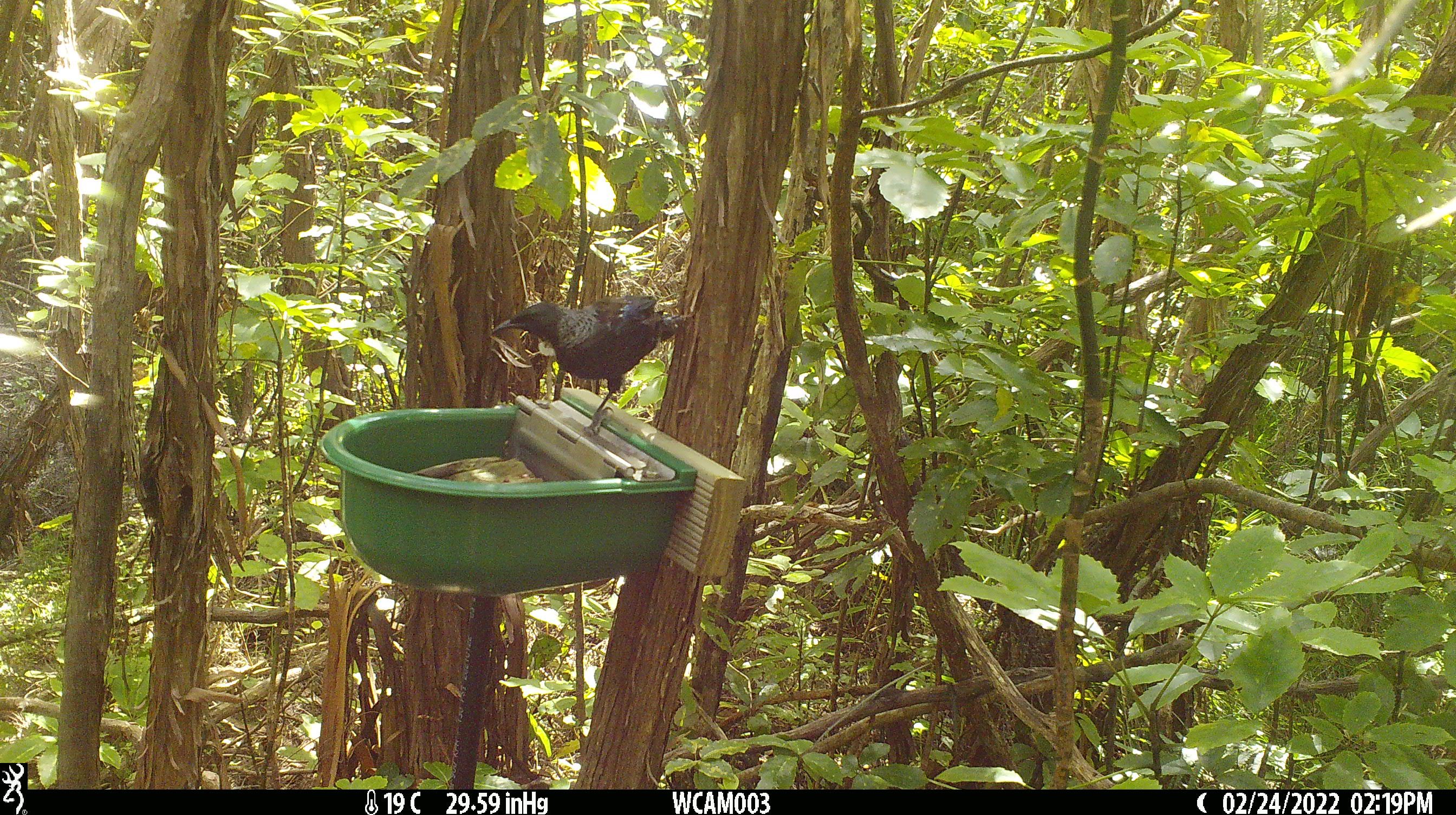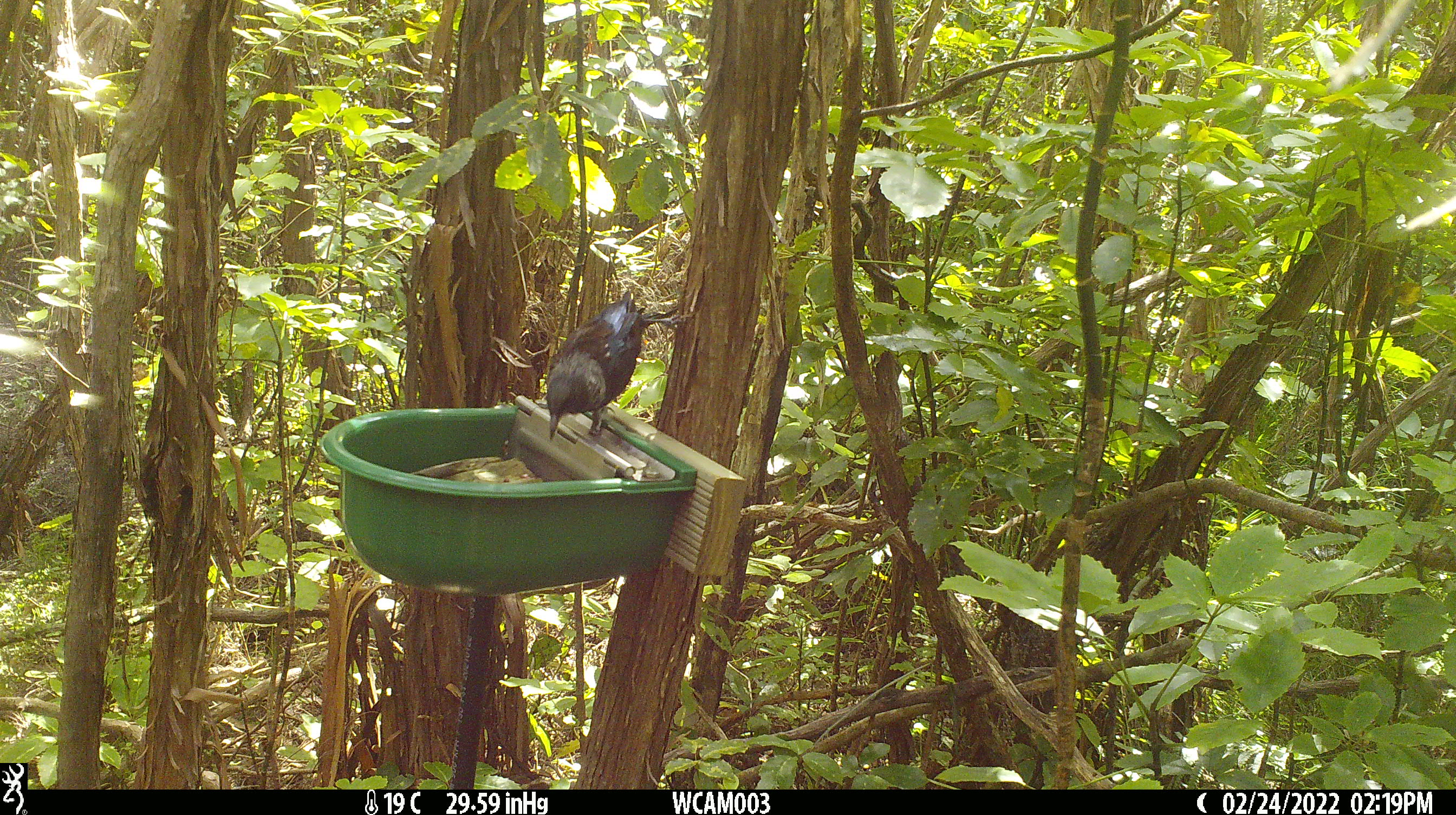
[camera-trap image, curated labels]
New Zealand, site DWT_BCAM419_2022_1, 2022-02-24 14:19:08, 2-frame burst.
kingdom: Animalia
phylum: Chordata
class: Aves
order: Passeriformes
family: Meliphagidae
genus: Prosthemadera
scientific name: Prosthemadera novaeseelandiae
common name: tui